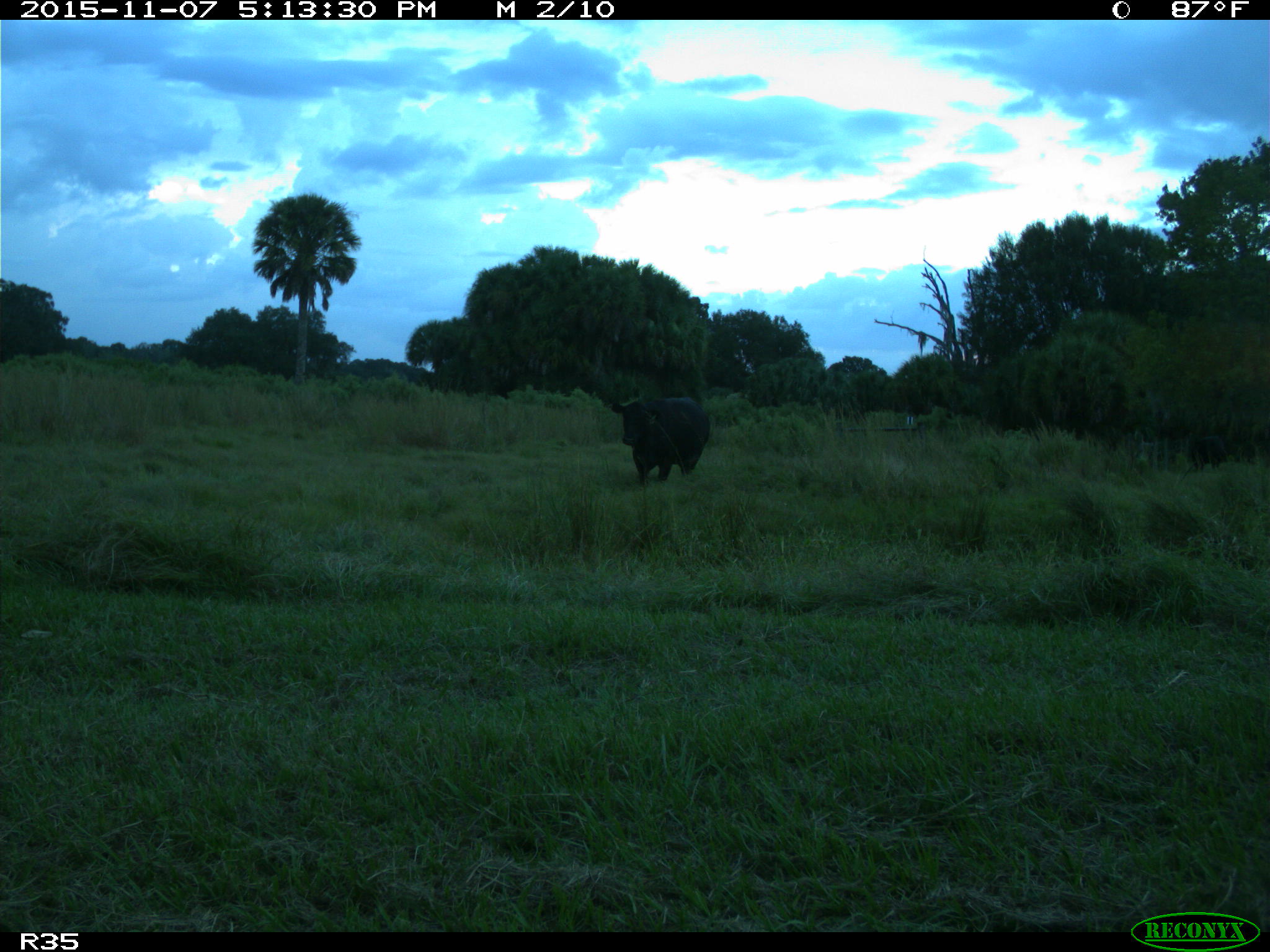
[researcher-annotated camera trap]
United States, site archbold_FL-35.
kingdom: Animalia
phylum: Chordata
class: Mammalia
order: Artiodactyla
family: Bovidae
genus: Bos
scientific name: Bos taurus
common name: domestic cow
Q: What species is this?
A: Bos taurus (domestic cow).